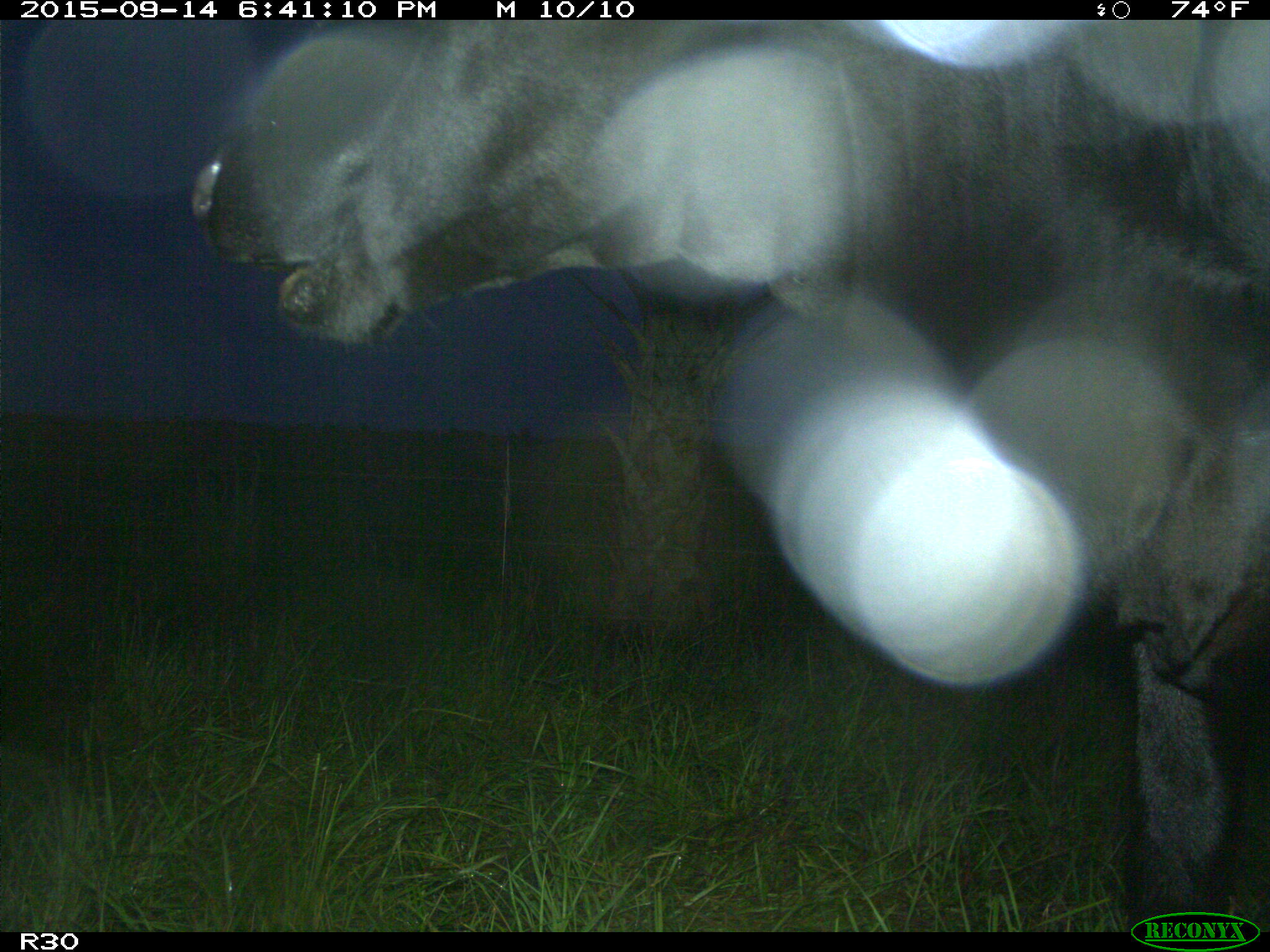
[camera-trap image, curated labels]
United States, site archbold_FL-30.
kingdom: Animalia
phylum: Chordata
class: Mammalia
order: Artiodactyla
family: Bovidae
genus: Bos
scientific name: Bos taurus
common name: domestic cow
Bos taurus (domestic cow).